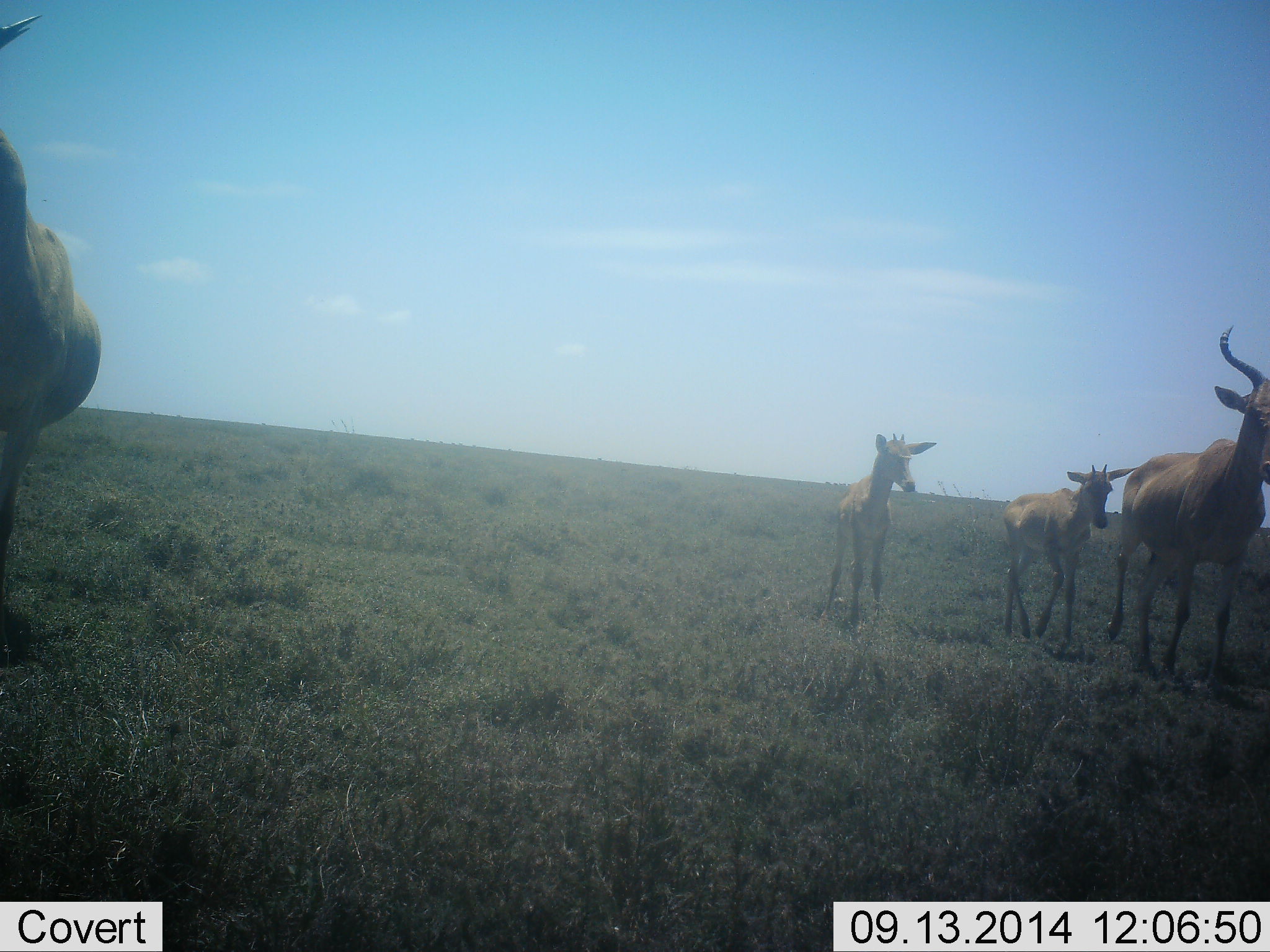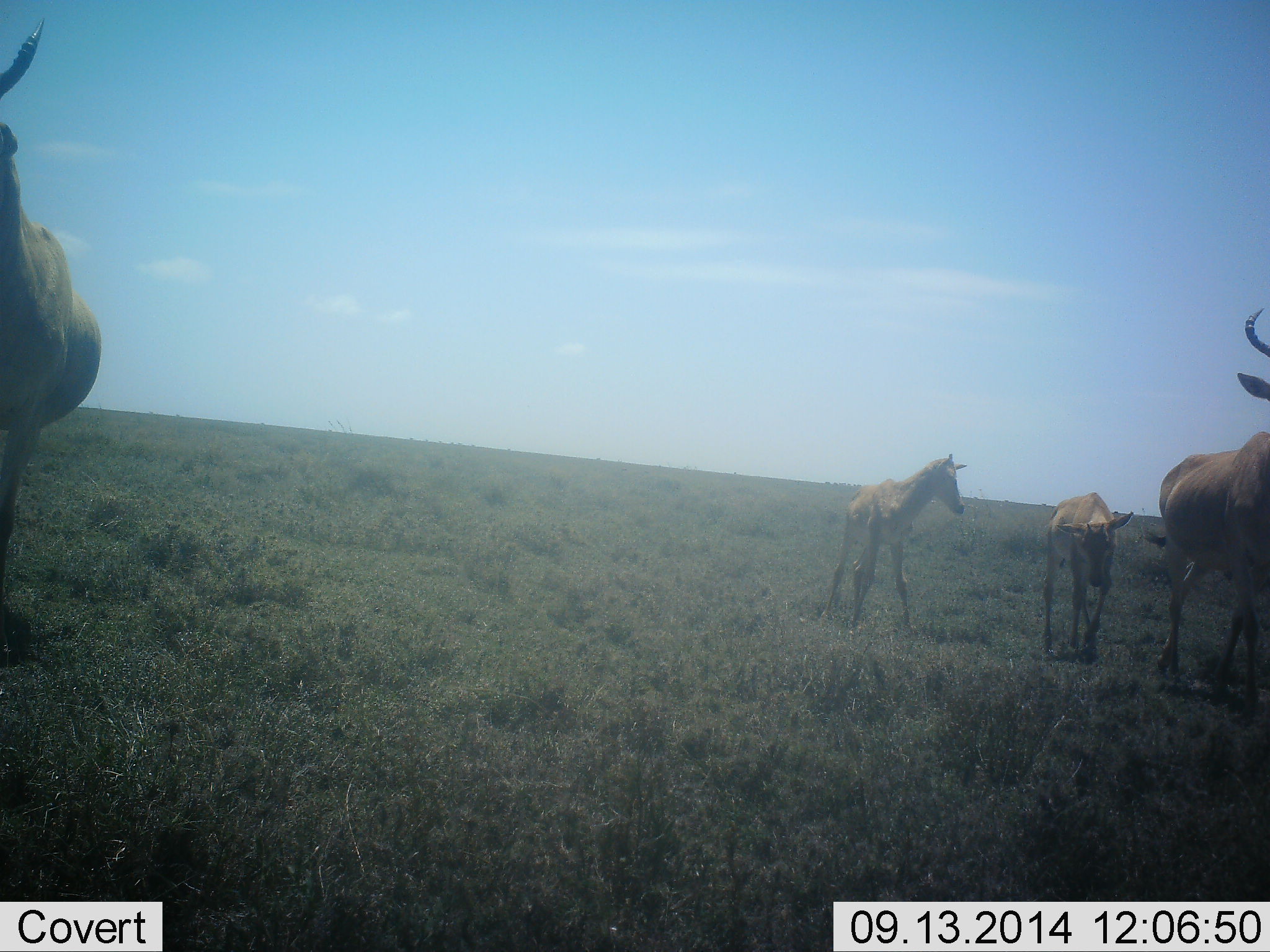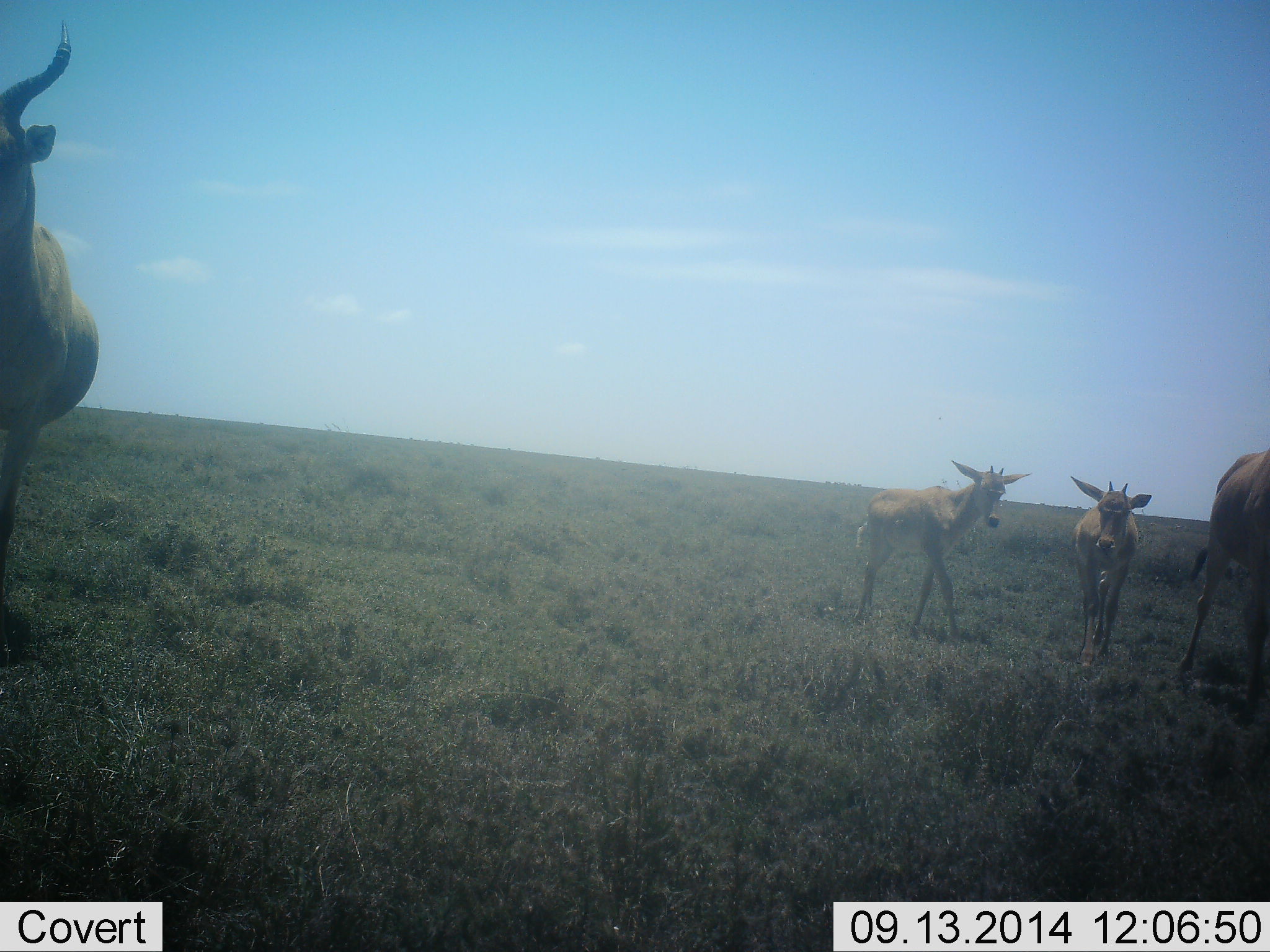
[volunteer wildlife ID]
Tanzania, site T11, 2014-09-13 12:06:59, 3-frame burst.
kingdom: Animalia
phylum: Chordata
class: Mammalia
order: Artiodactyla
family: Bovidae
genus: Alcelaphus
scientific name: Alcelaphus buselaphus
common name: hartebeest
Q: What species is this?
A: Hartebeest (Alcelaphus buselaphus).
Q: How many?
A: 4.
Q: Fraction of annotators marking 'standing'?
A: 60%.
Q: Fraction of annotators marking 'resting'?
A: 0%.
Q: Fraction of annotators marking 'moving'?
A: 70%.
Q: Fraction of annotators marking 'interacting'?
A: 0%.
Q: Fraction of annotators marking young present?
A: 70%.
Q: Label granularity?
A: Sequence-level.